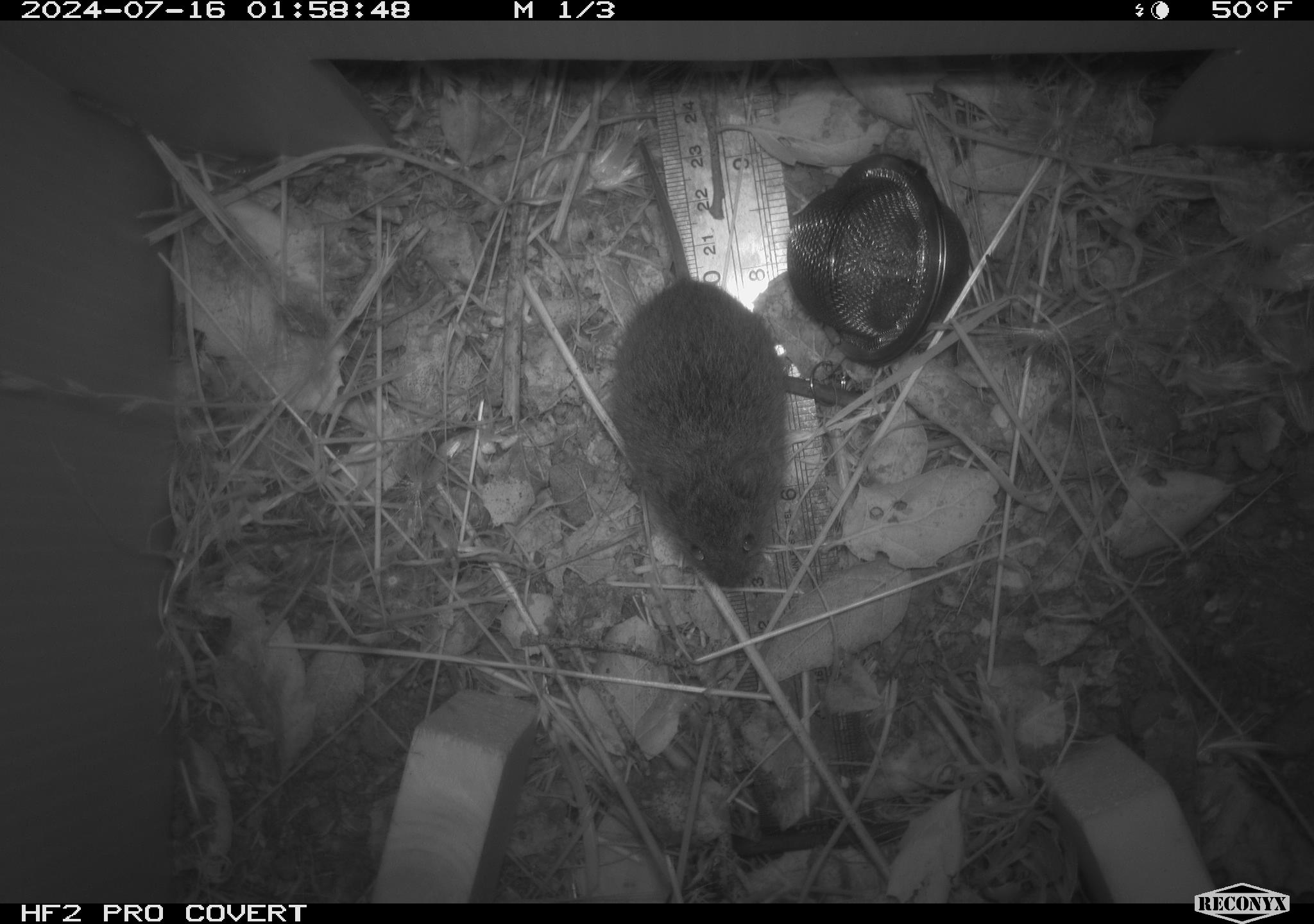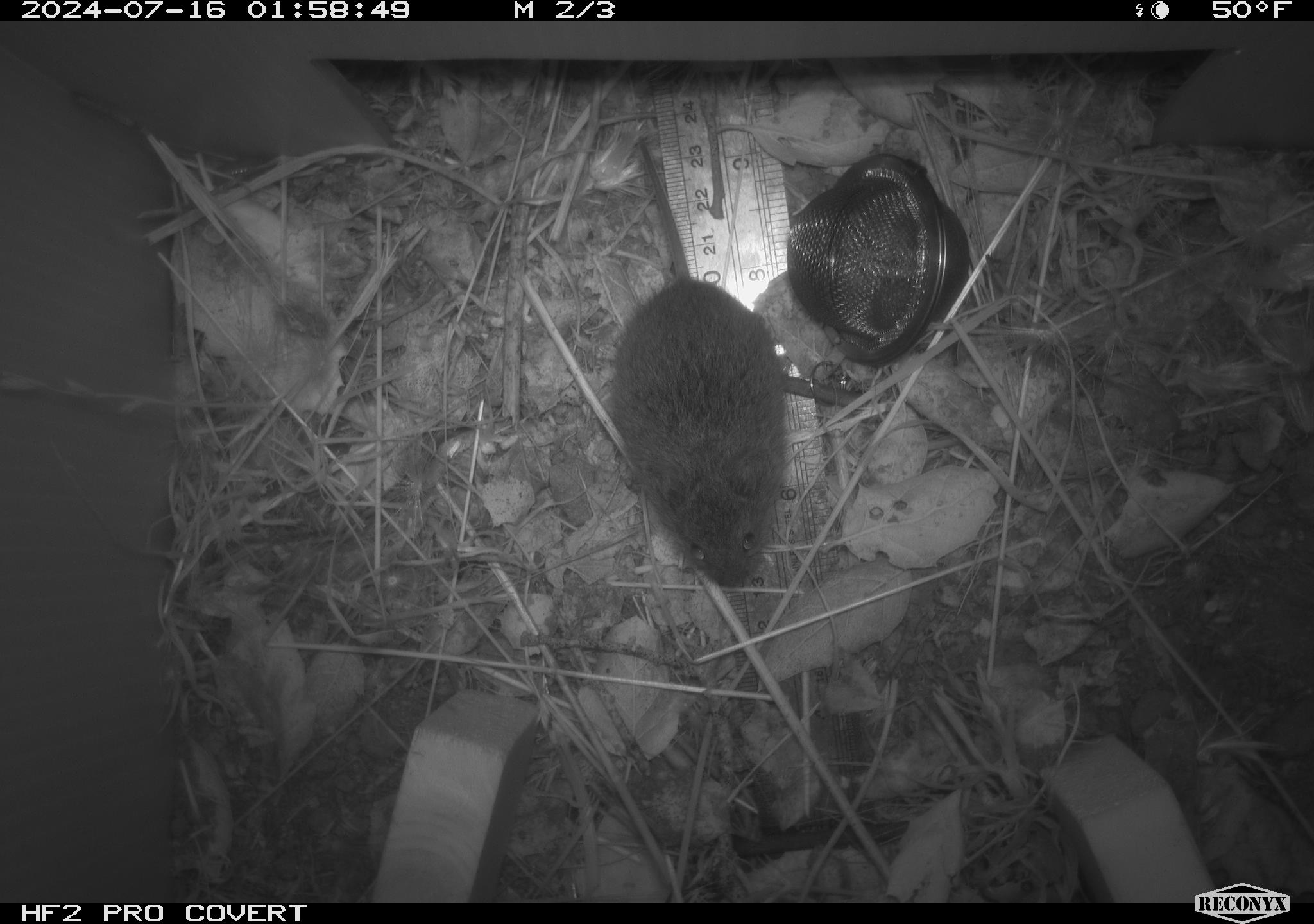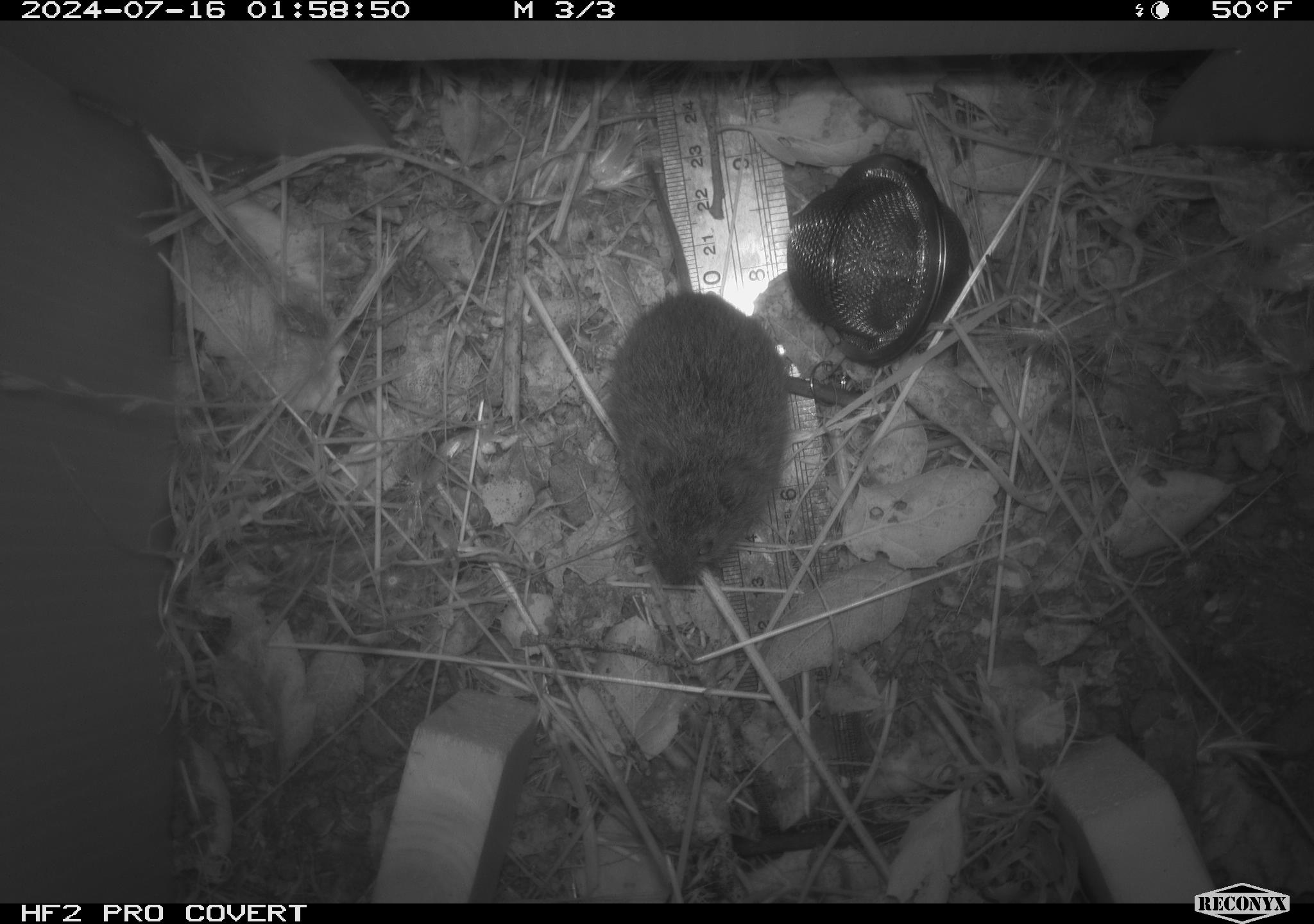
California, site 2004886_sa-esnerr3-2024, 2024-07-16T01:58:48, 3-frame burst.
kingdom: Animalia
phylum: Chordata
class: Mammalia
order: Rodentia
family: Cricetidae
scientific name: Cricetidae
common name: hamsters, voles, lemmings, and allies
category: cricetidae family